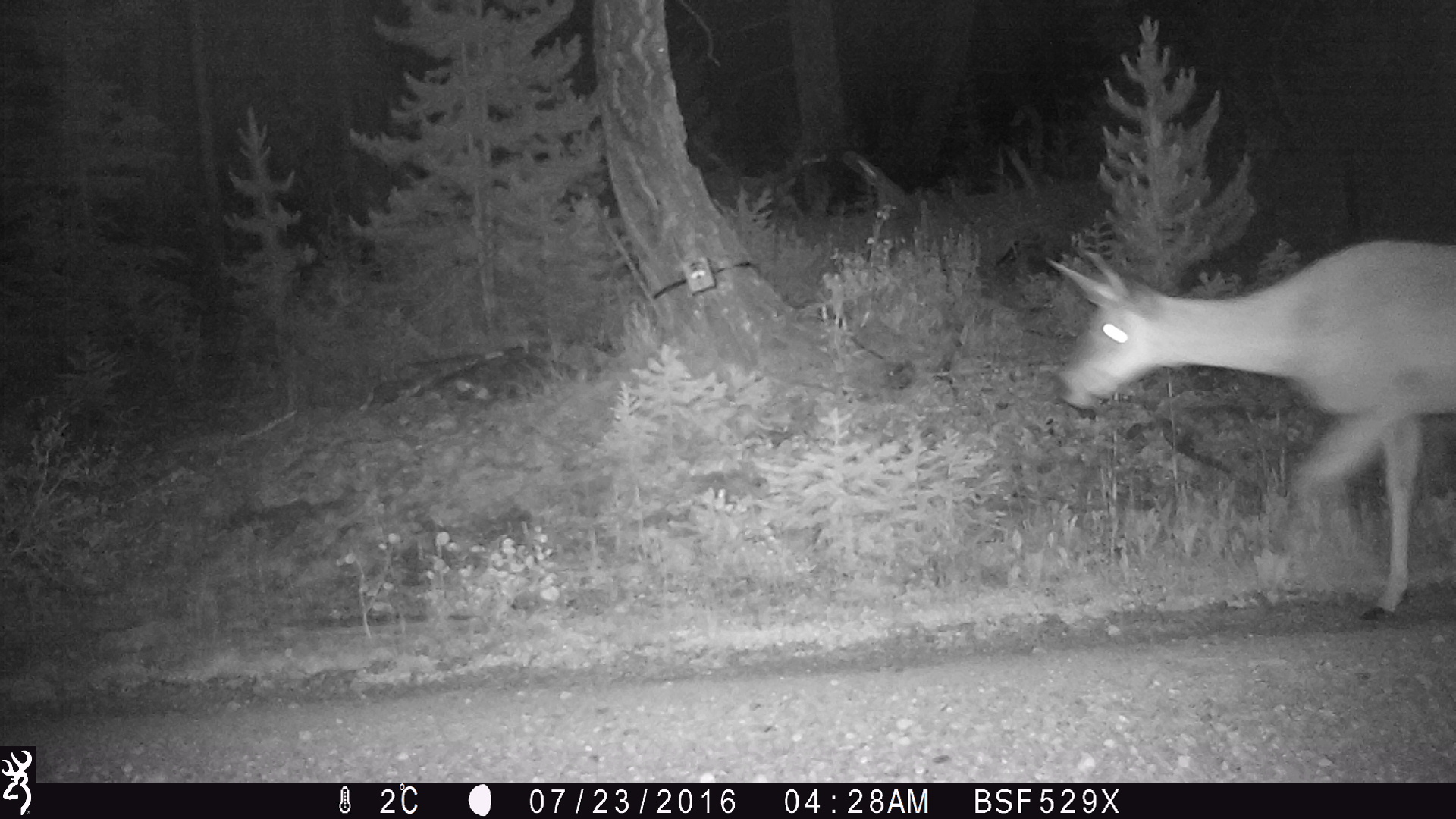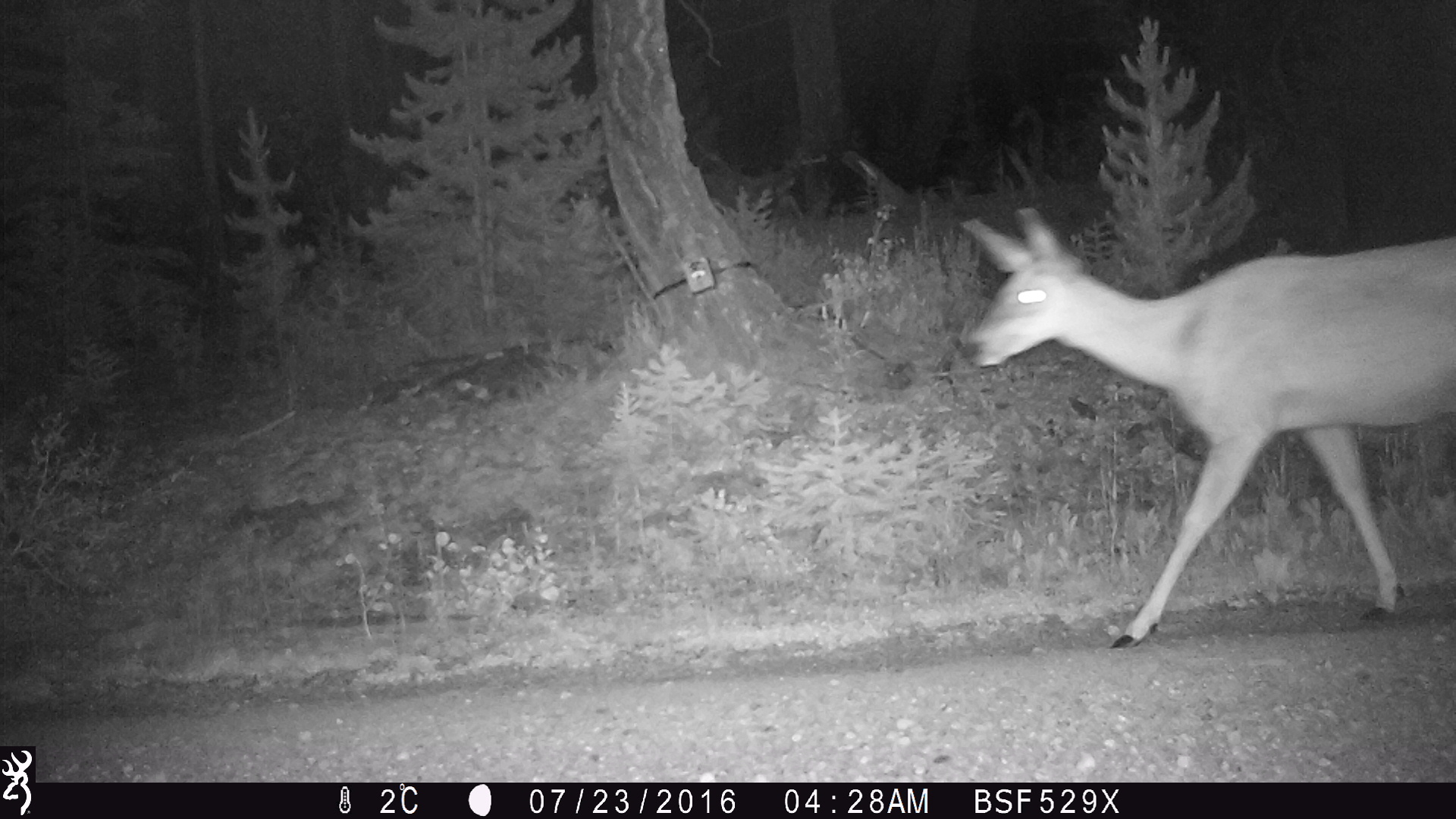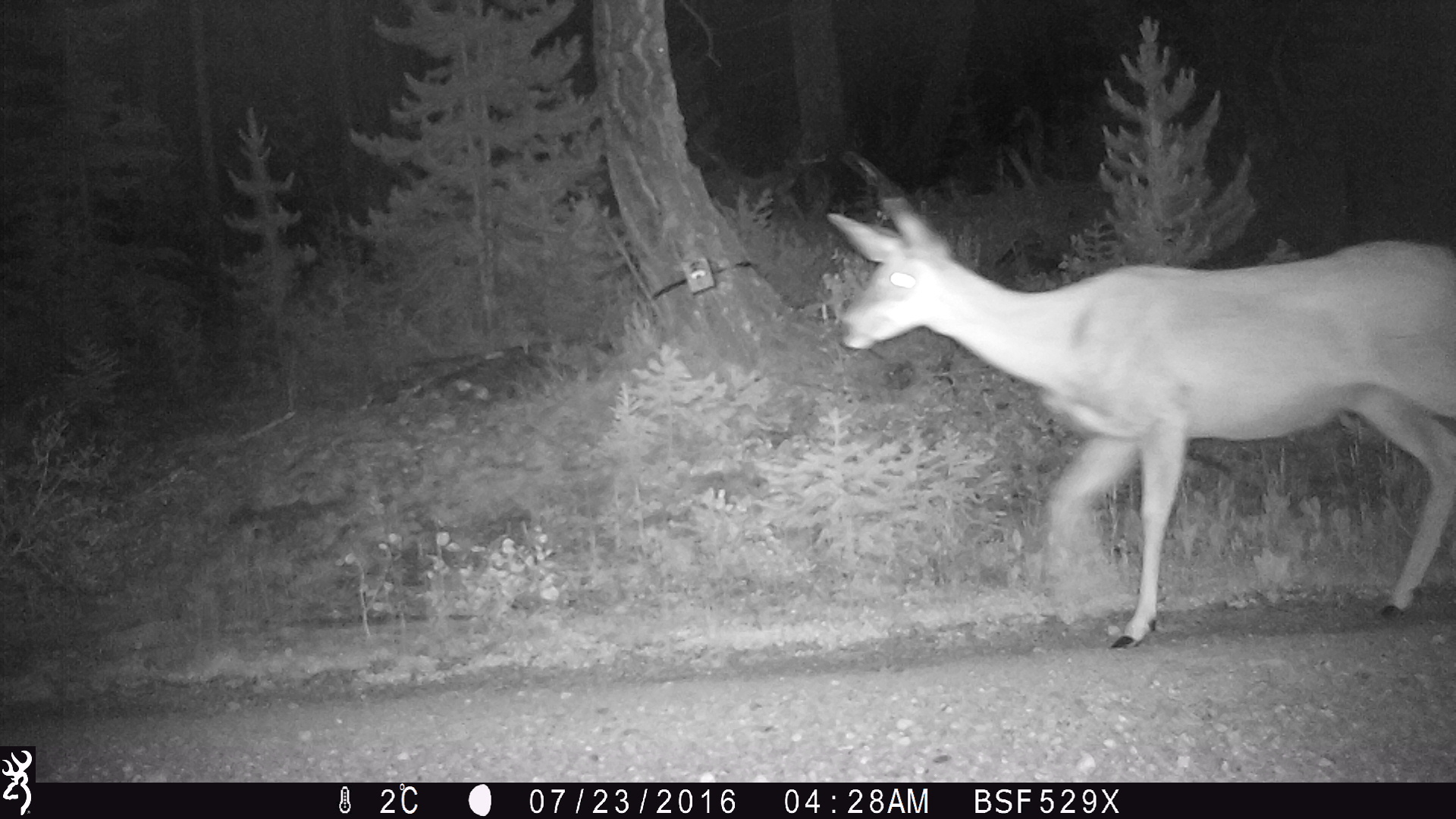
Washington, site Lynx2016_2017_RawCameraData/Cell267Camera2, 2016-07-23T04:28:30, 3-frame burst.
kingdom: Animalia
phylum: Chordata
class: Mammalia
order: Artiodactyla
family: Cervidae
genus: Odocoileus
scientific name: Odocoileus hemionus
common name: mule deer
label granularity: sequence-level